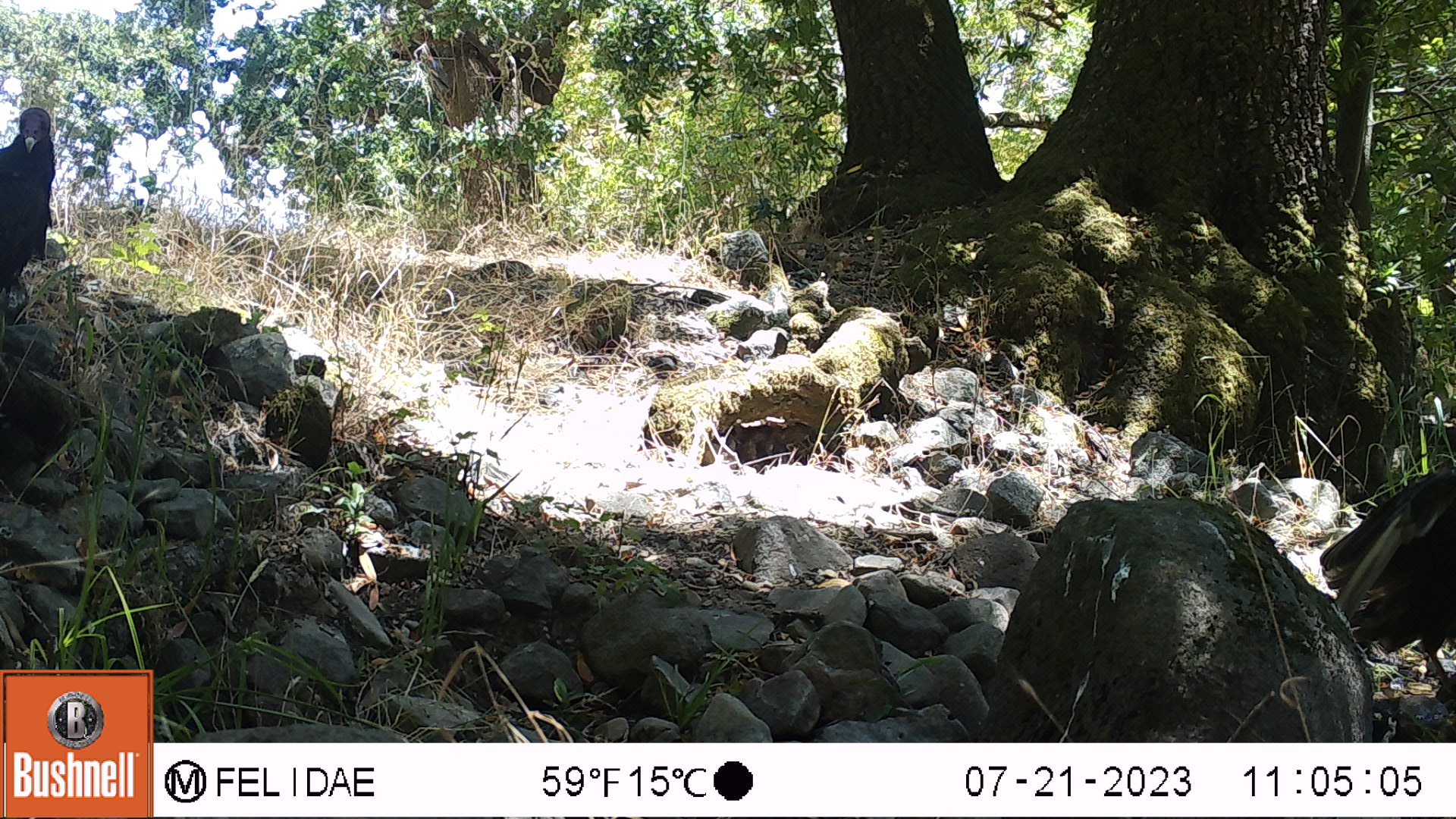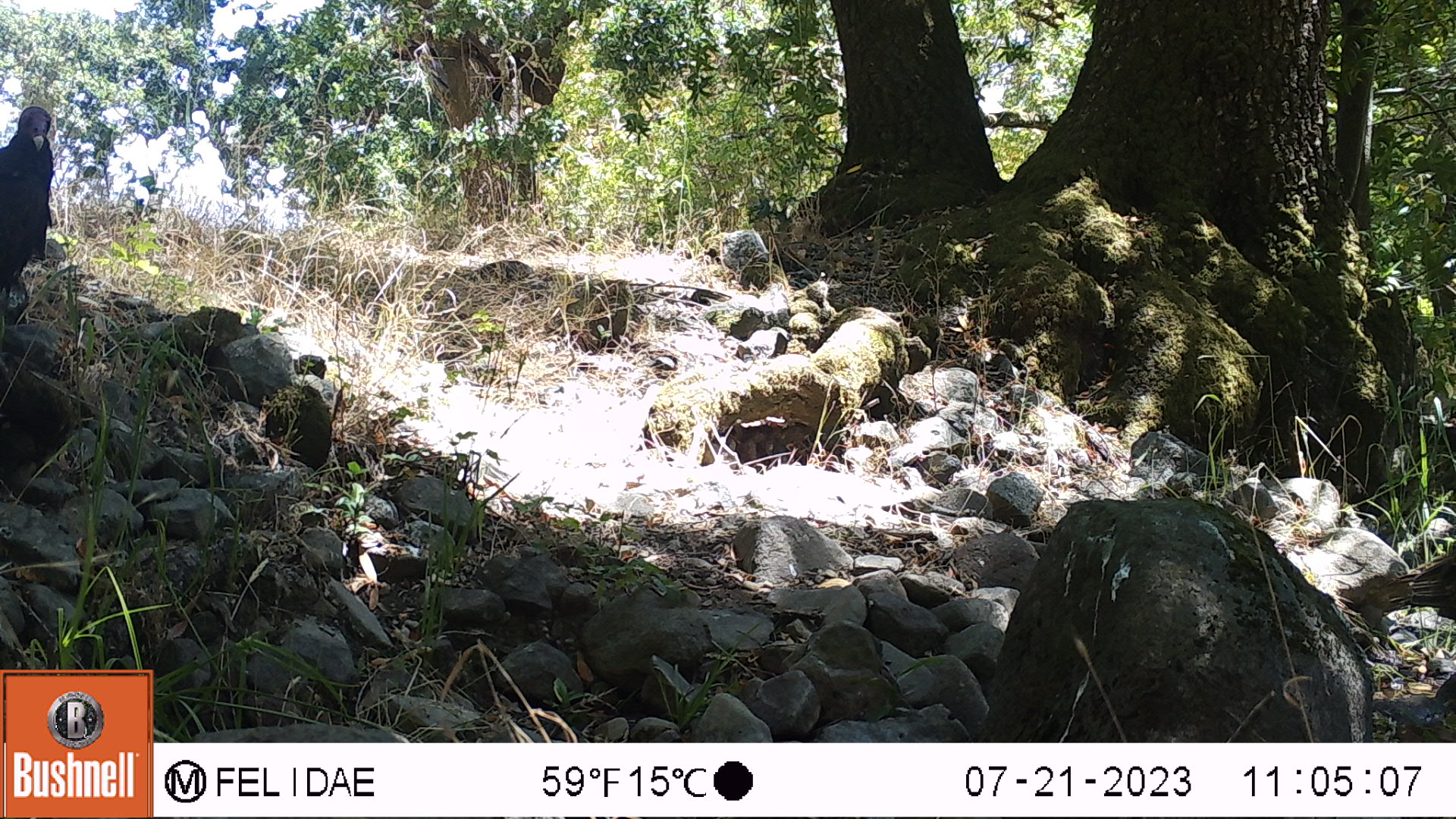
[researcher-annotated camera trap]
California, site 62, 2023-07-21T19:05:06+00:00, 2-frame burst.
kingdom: Animalia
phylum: Chordata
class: Aves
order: Cathartiformes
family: Cathartidae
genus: Cathartes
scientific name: Cathartes aura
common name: turkey vulture